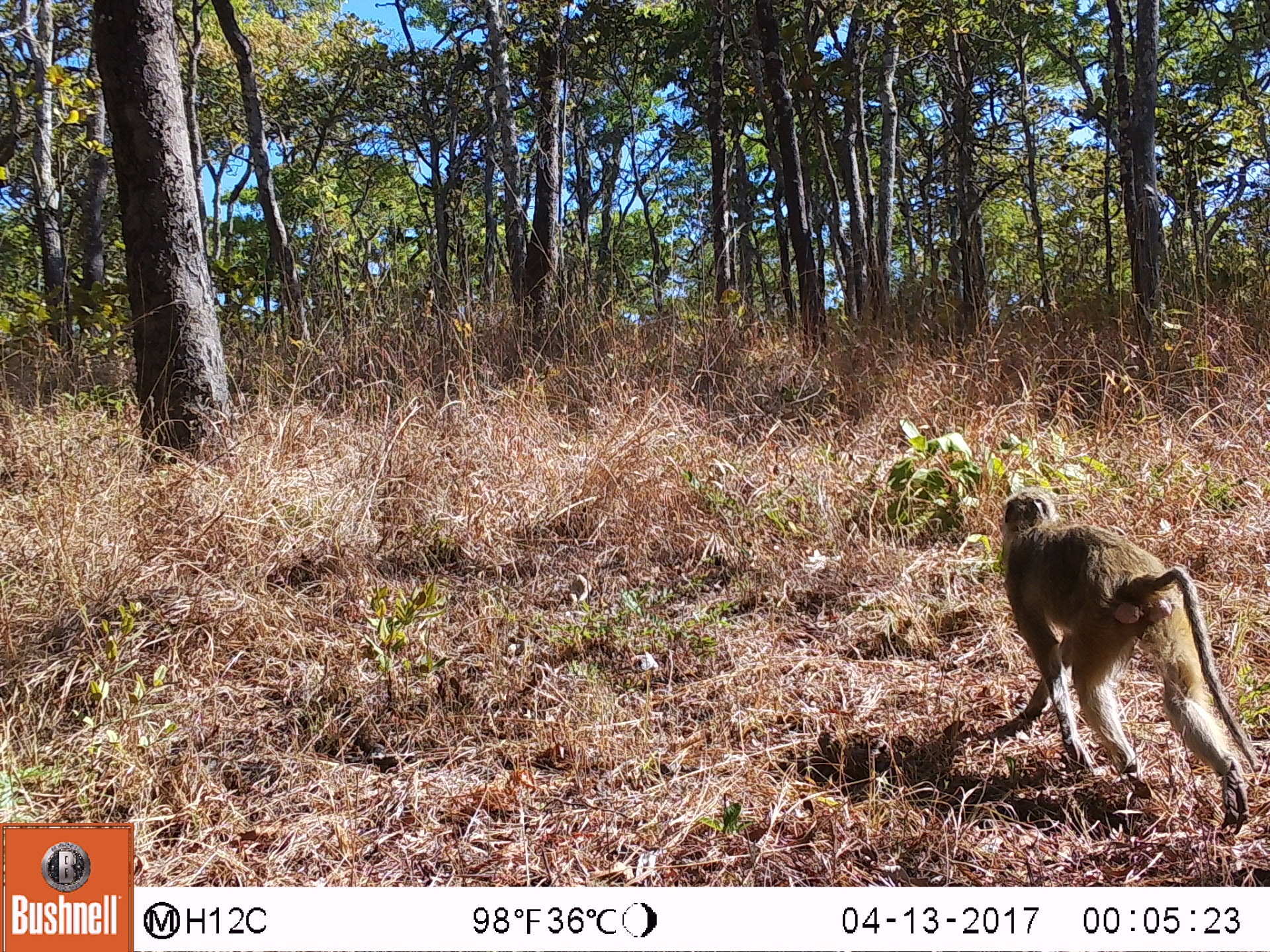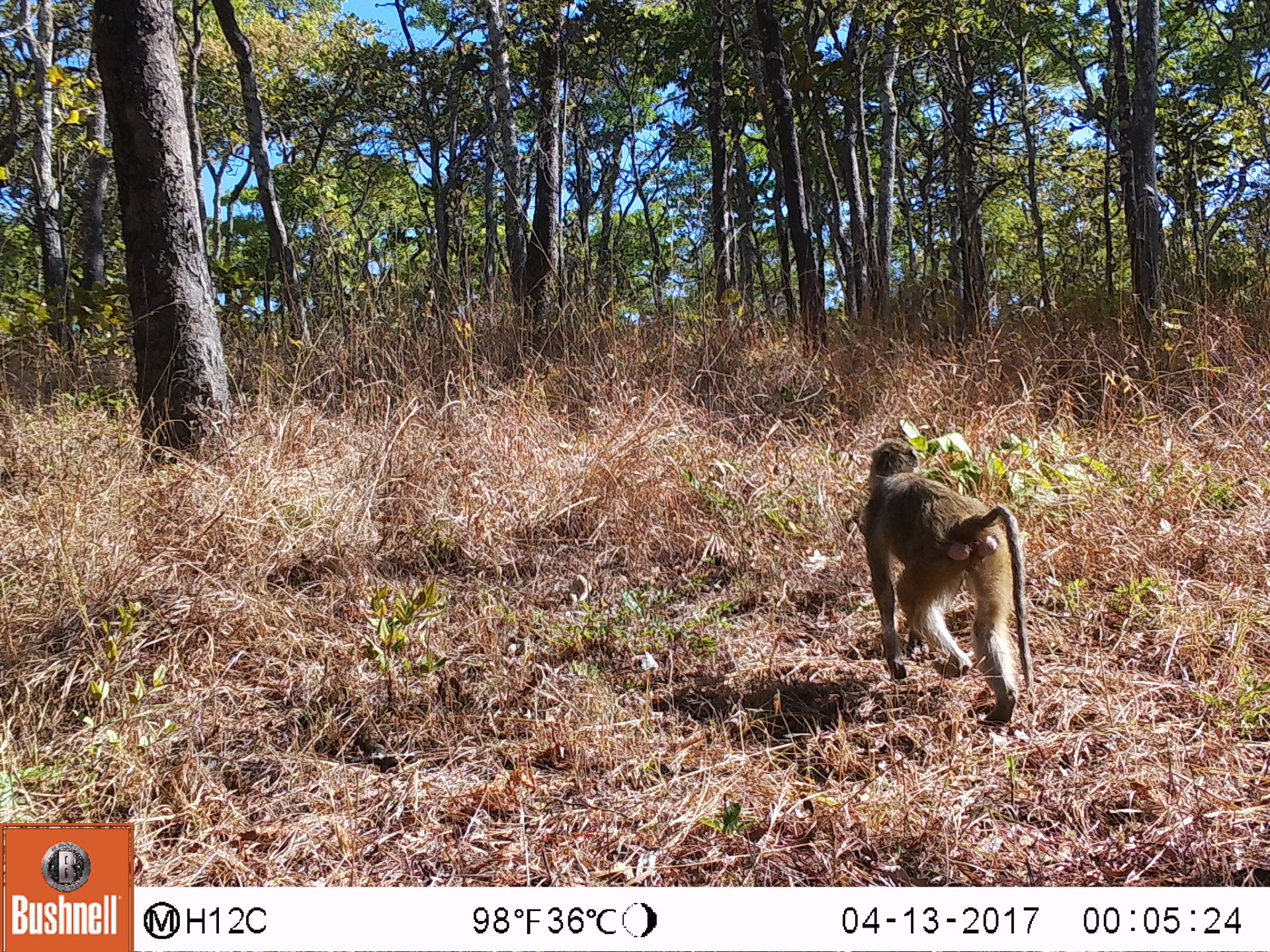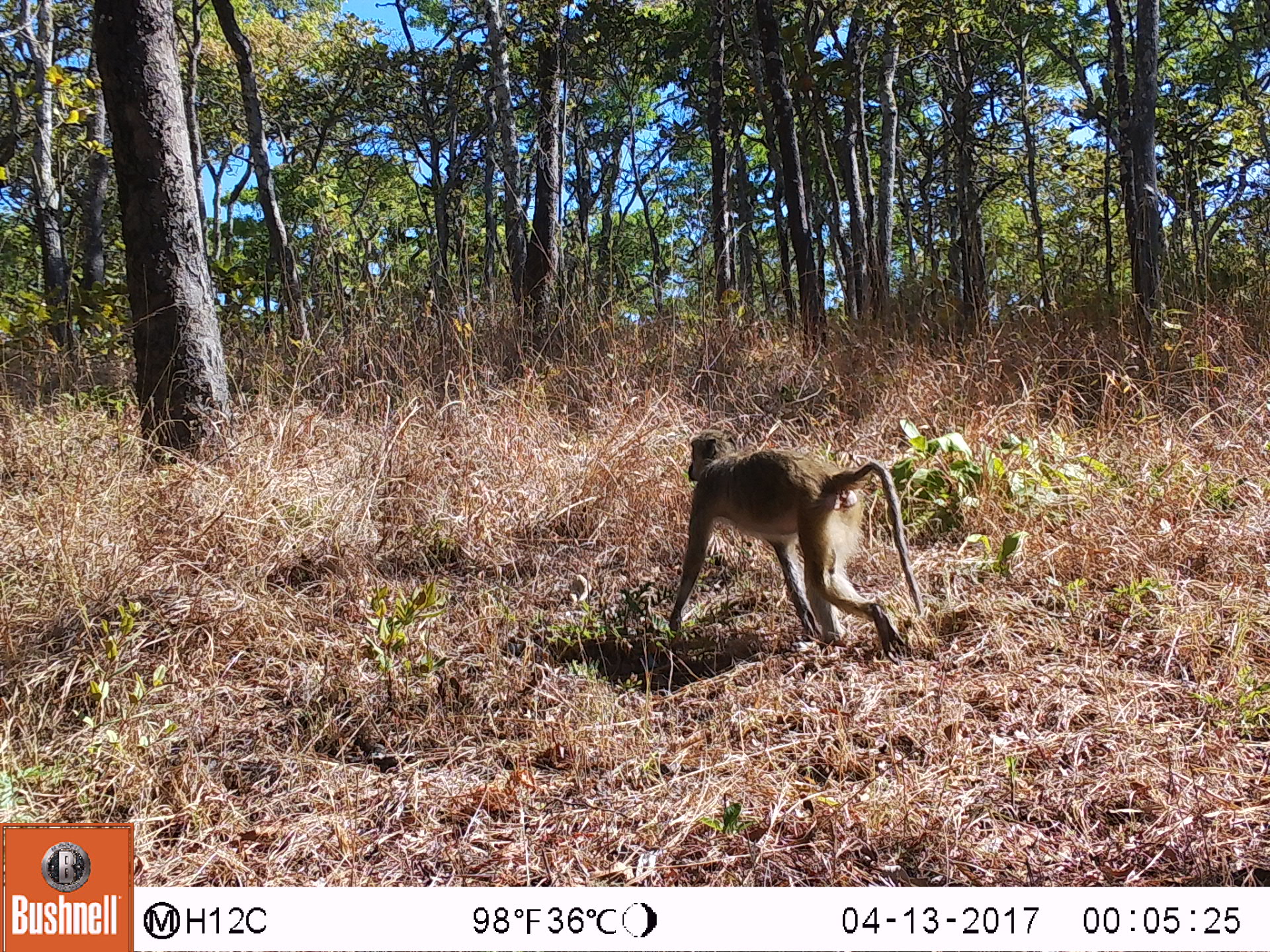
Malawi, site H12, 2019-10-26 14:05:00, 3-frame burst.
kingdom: Animalia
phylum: Chordata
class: Mammalia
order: Primates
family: Cercopithecidae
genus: Papio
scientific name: Papio cynocephalus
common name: yellow baboon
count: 1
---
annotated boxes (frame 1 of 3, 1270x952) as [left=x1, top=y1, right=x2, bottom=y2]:
yellow baboon: [left=980, top=478, right=1261, bottom=828]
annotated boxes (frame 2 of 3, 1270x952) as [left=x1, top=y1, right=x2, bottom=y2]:
yellow baboon: [left=857, top=436, right=1040, bottom=732]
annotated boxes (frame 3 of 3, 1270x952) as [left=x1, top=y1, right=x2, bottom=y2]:
yellow baboon: [left=659, top=421, right=924, bottom=651]